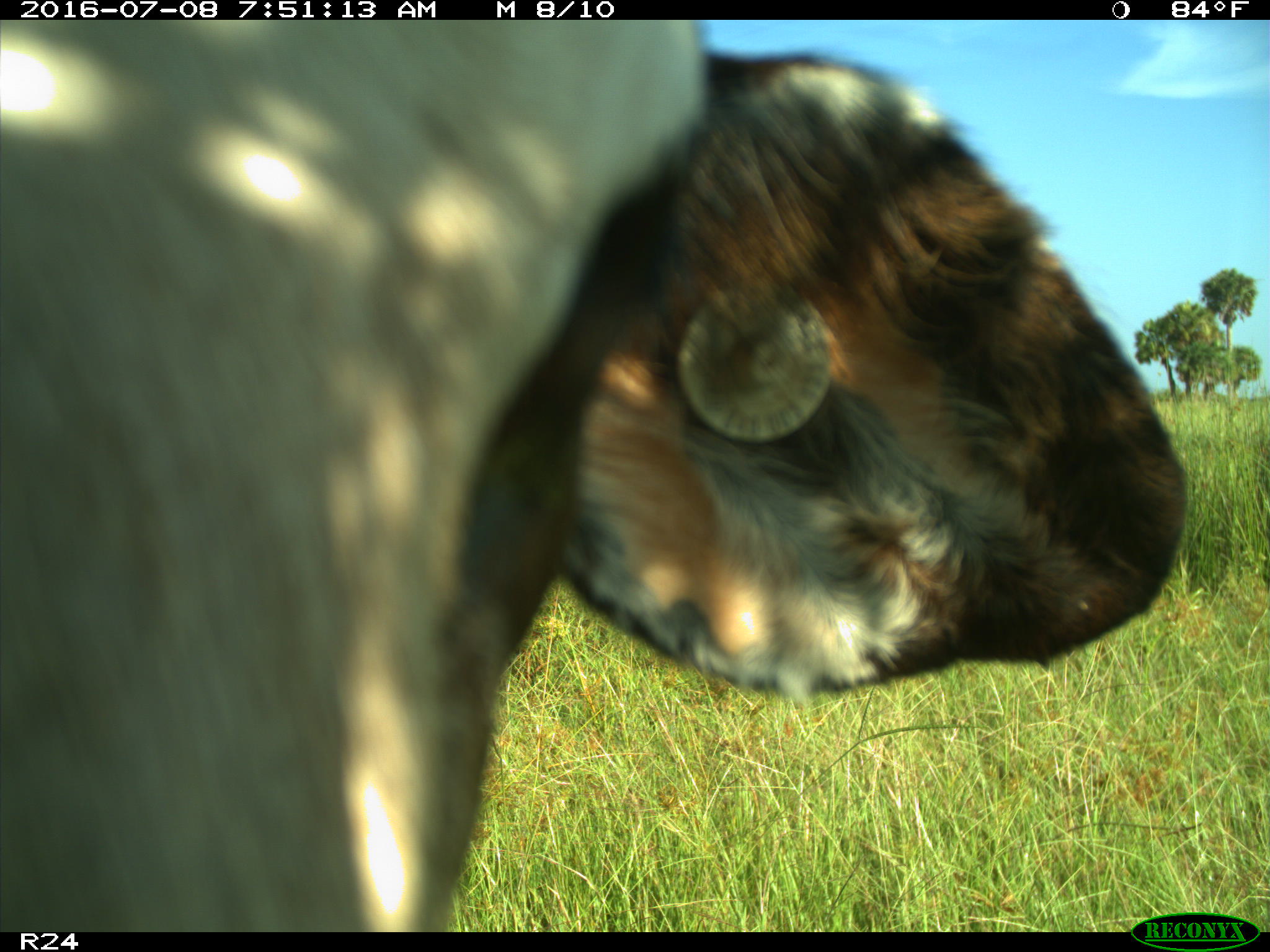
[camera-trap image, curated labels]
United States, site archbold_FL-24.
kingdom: Animalia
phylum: Chordata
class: Mammalia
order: Artiodactyla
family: Bovidae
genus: Bos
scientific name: Bos taurus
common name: domestic cow